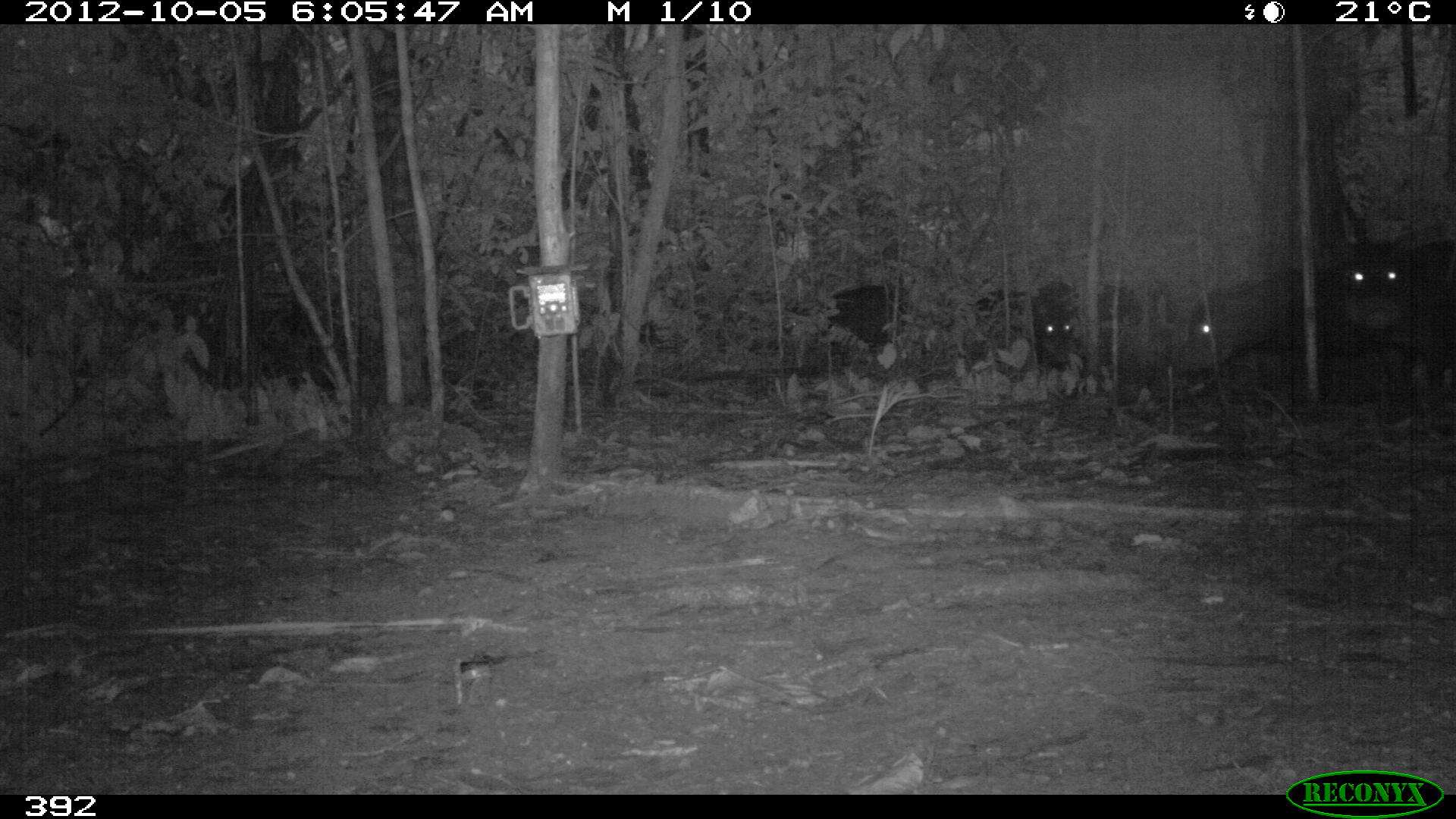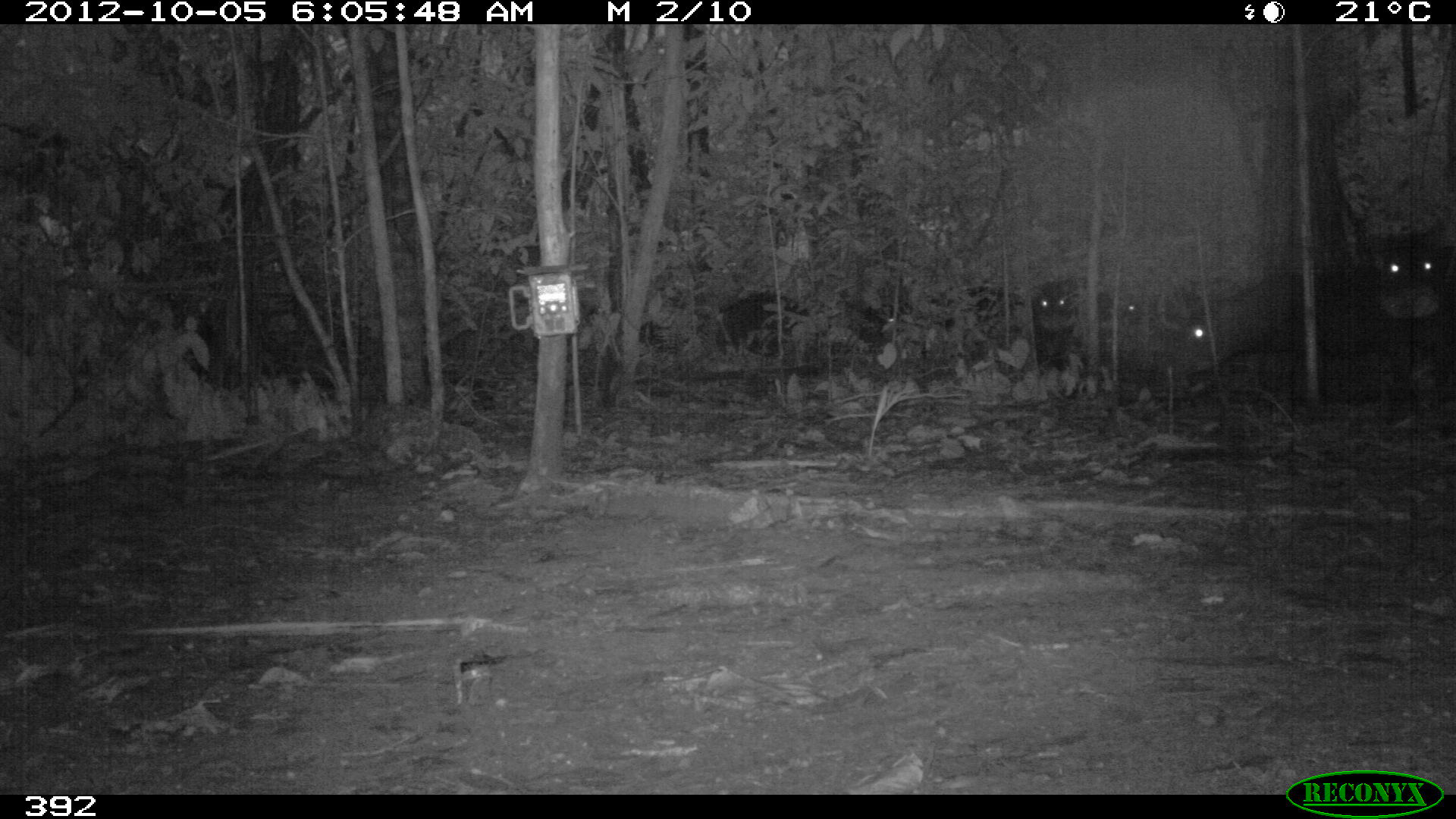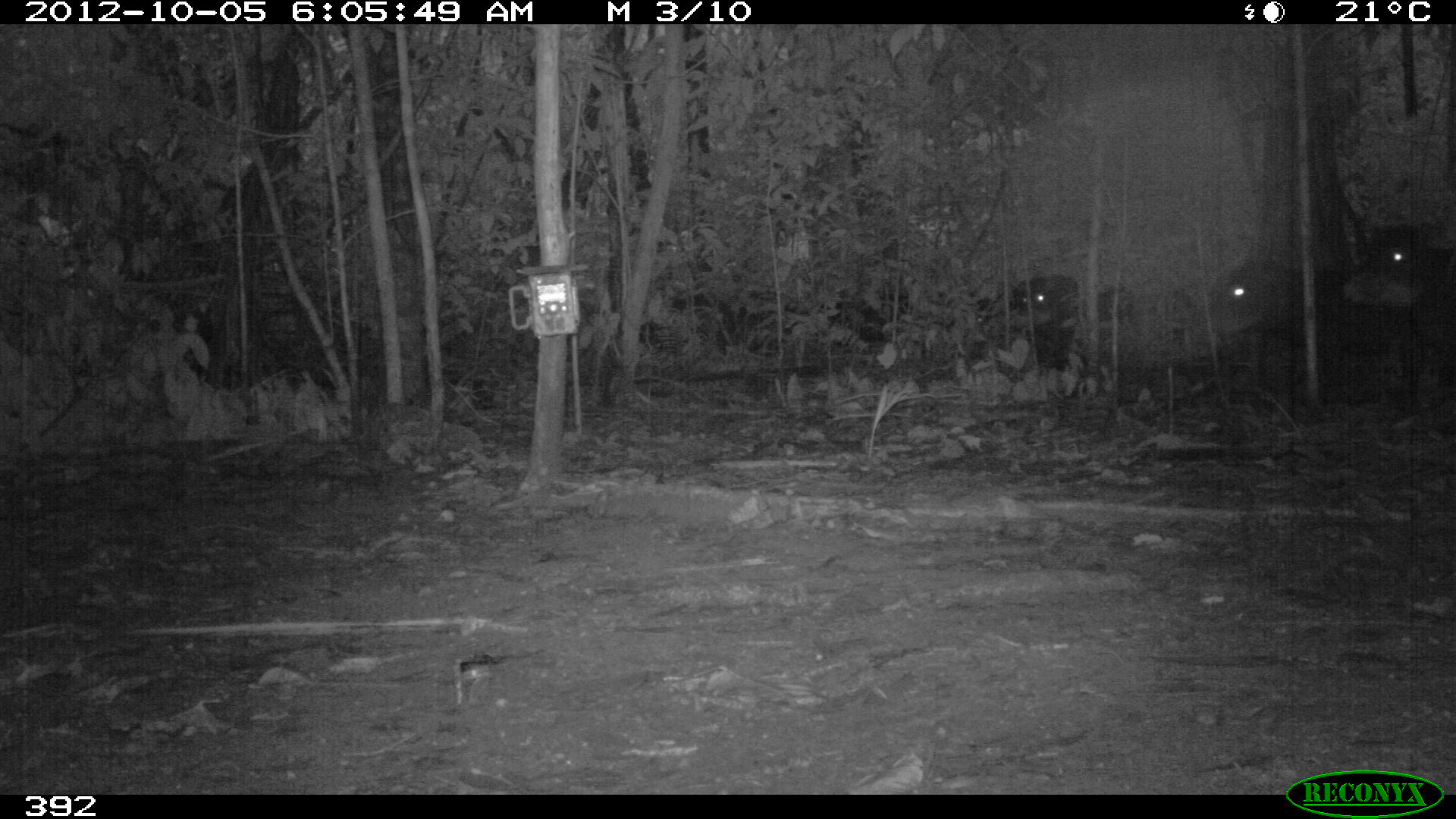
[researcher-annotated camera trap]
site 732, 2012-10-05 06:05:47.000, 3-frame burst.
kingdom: Animalia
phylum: Chordata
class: Mammalia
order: Artiodactyla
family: Tayassuidae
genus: Tayassu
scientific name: Tayassu pecari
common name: white-lipped peccary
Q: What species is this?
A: Tayassu pecari (white-lipped peccary).